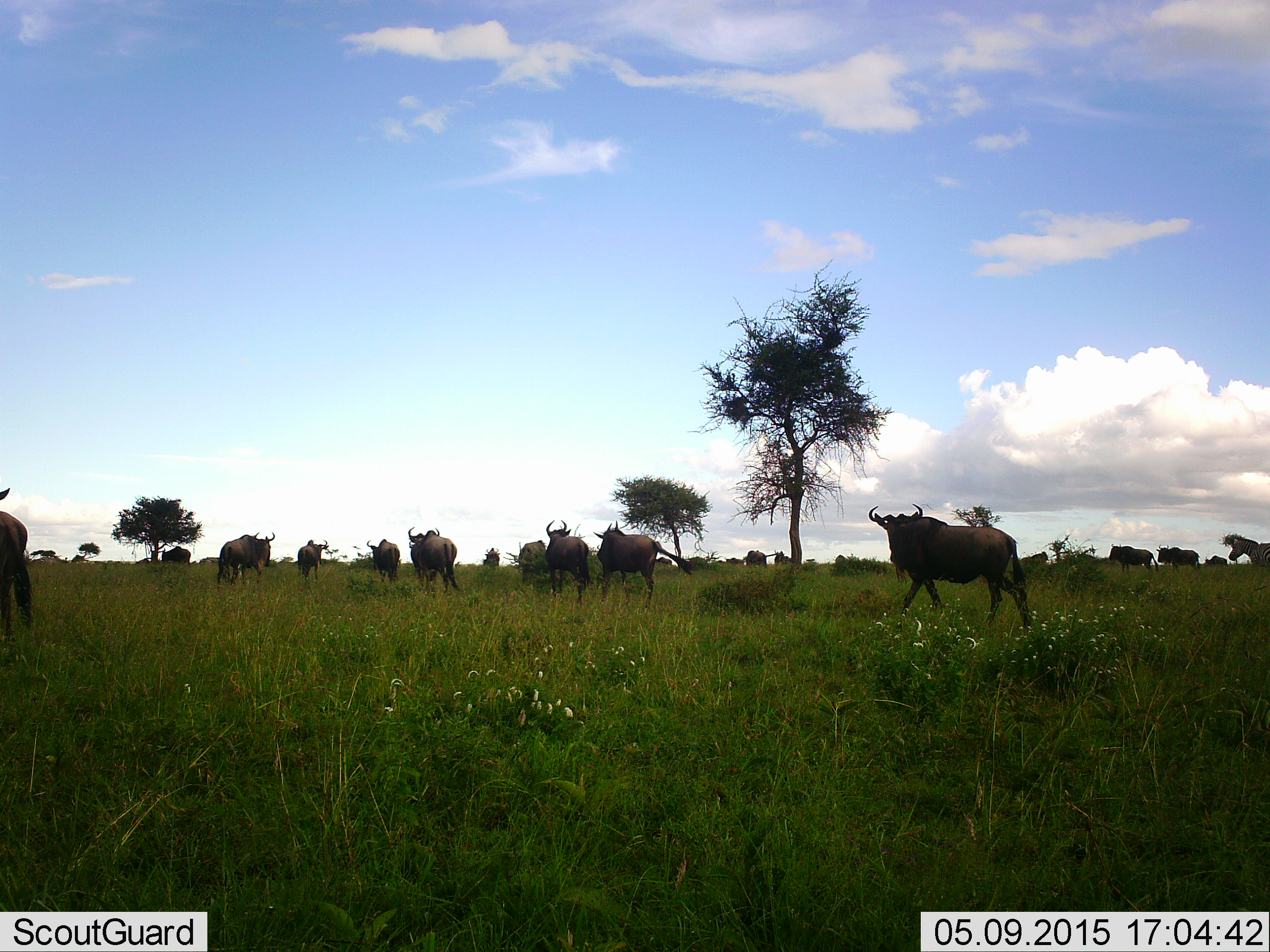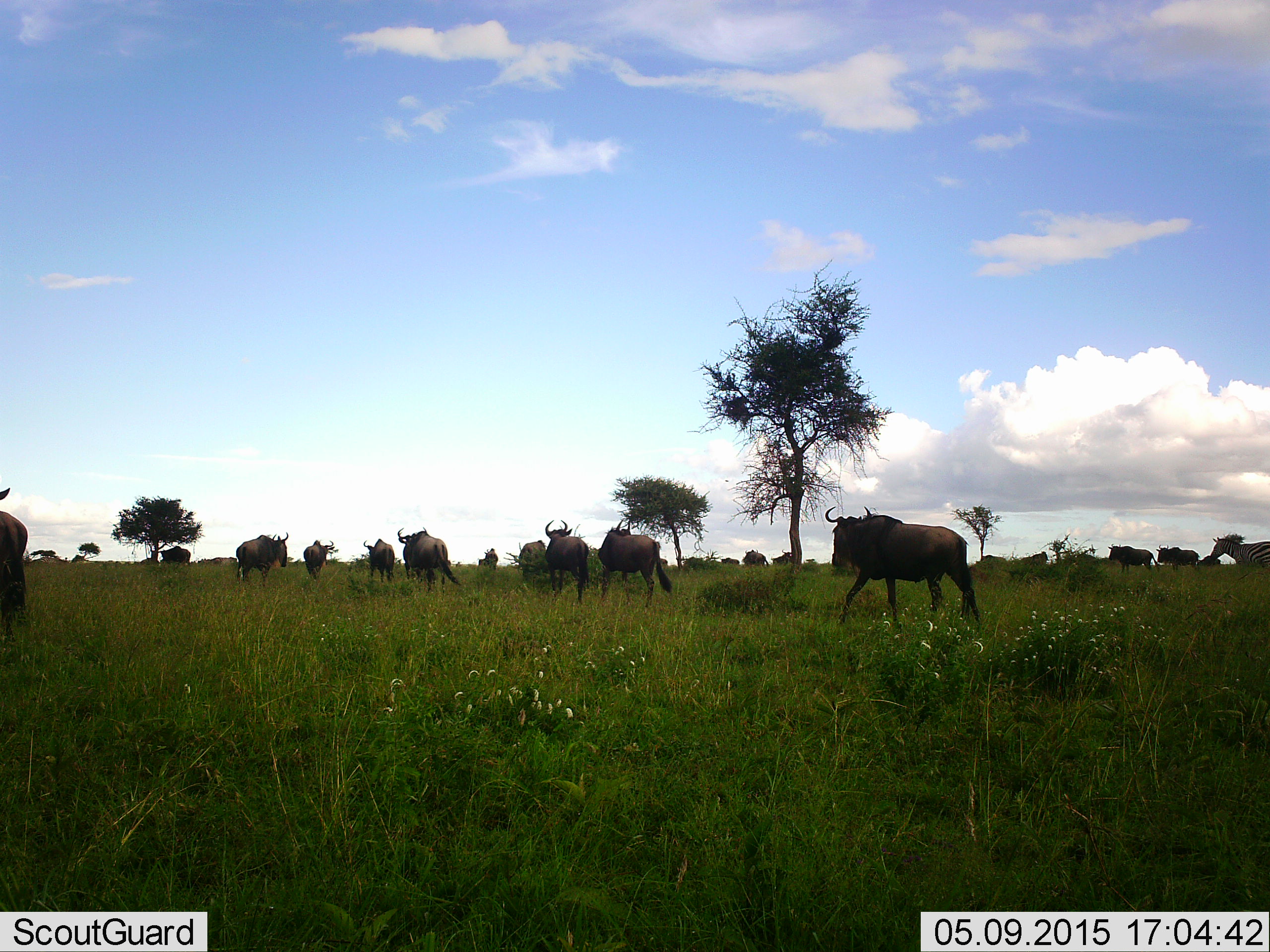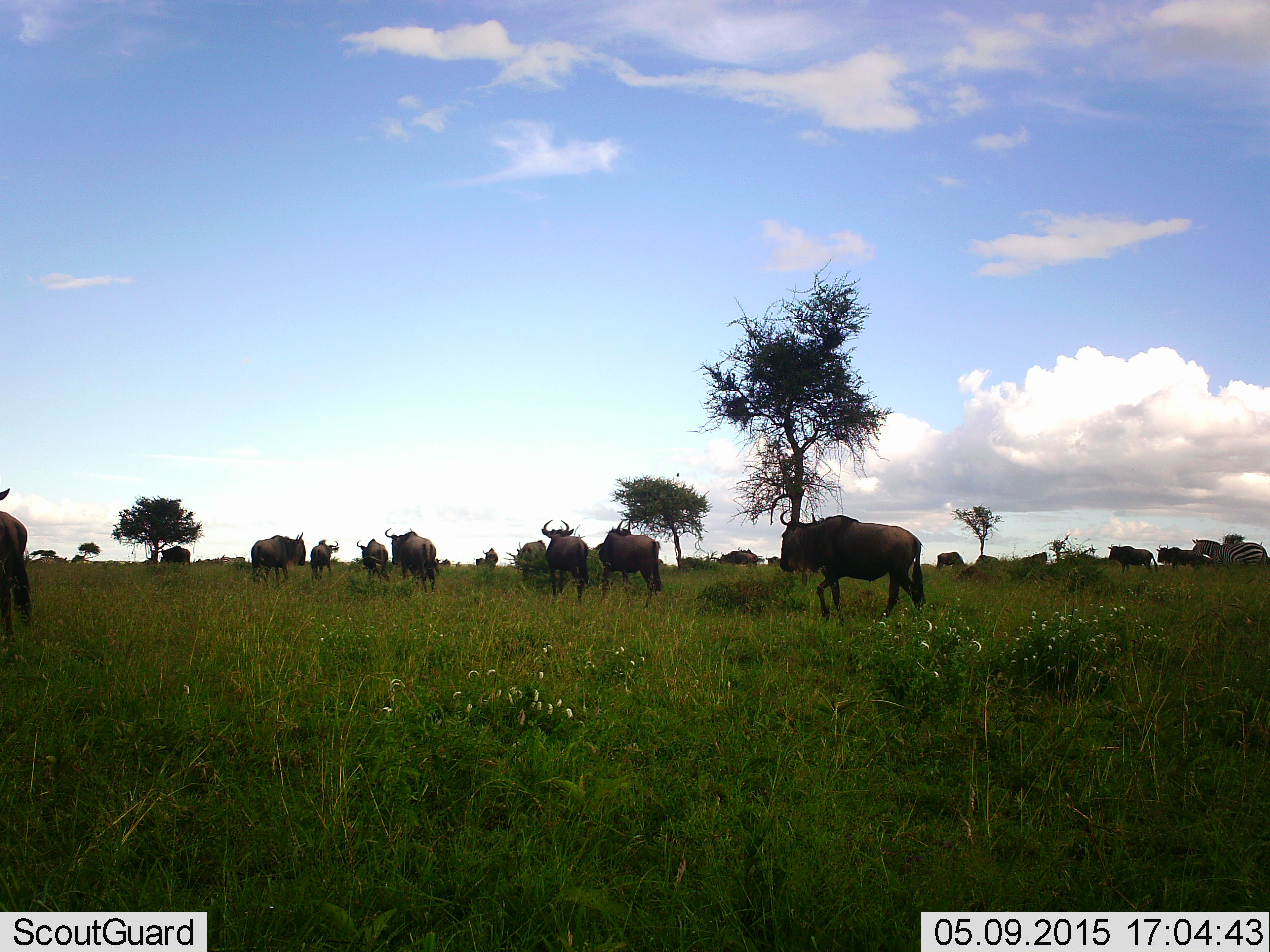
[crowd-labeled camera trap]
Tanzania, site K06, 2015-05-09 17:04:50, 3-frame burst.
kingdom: Animalia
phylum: Chordata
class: Mammalia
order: Artiodactyla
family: Bovidae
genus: Connochaetes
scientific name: Connochaetes taurinus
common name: blue wildebeest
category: wildebeest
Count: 11-50.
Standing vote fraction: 40%.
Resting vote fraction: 0%.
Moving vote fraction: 100%.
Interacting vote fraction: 0%.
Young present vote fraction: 0%.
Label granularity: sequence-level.